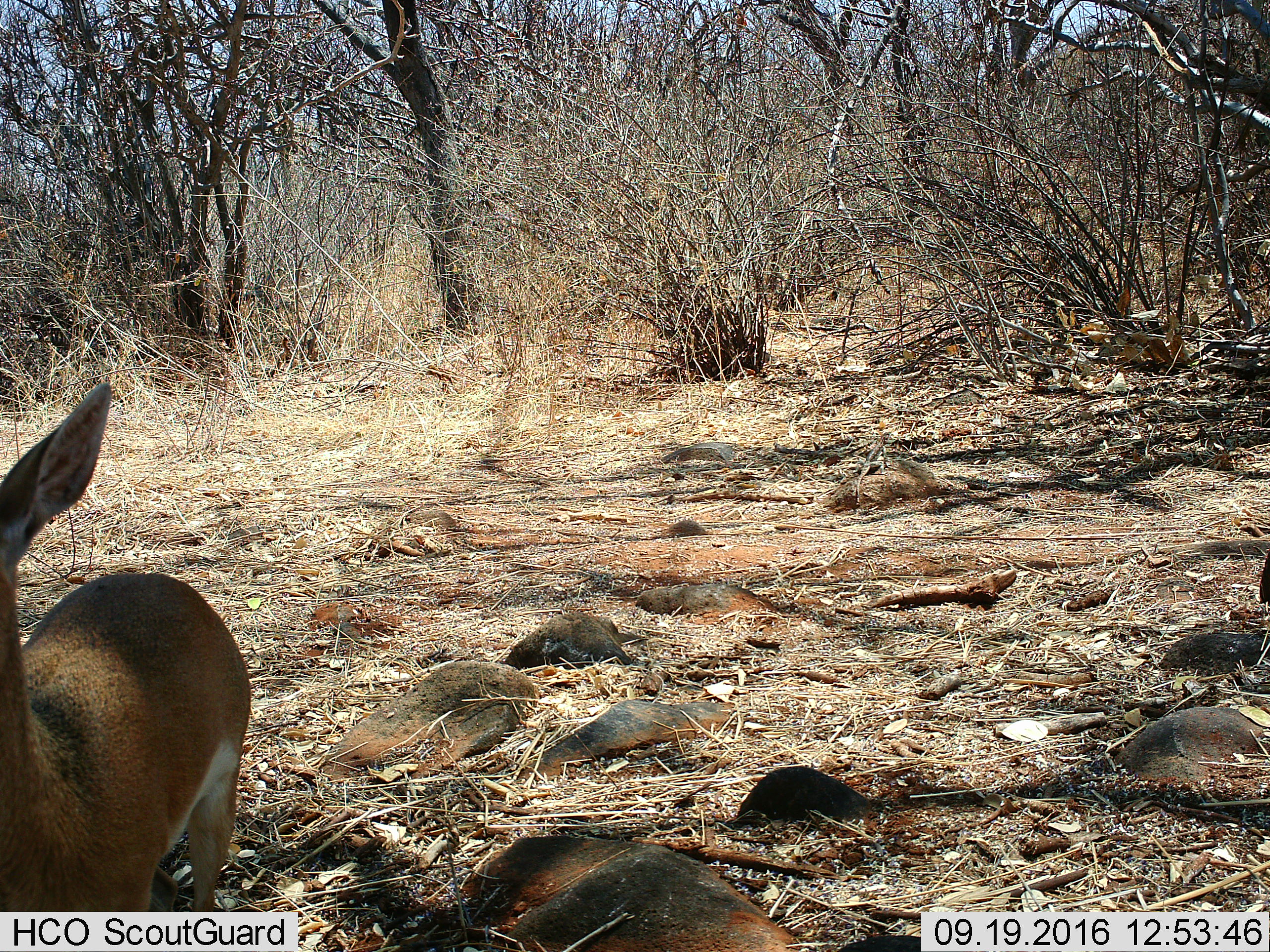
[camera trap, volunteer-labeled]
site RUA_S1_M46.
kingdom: Animalia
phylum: Chordata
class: Mammalia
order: Artiodactyla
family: Bovidae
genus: Madoqua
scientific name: Madoqua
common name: dik-dik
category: dikdik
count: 1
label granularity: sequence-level